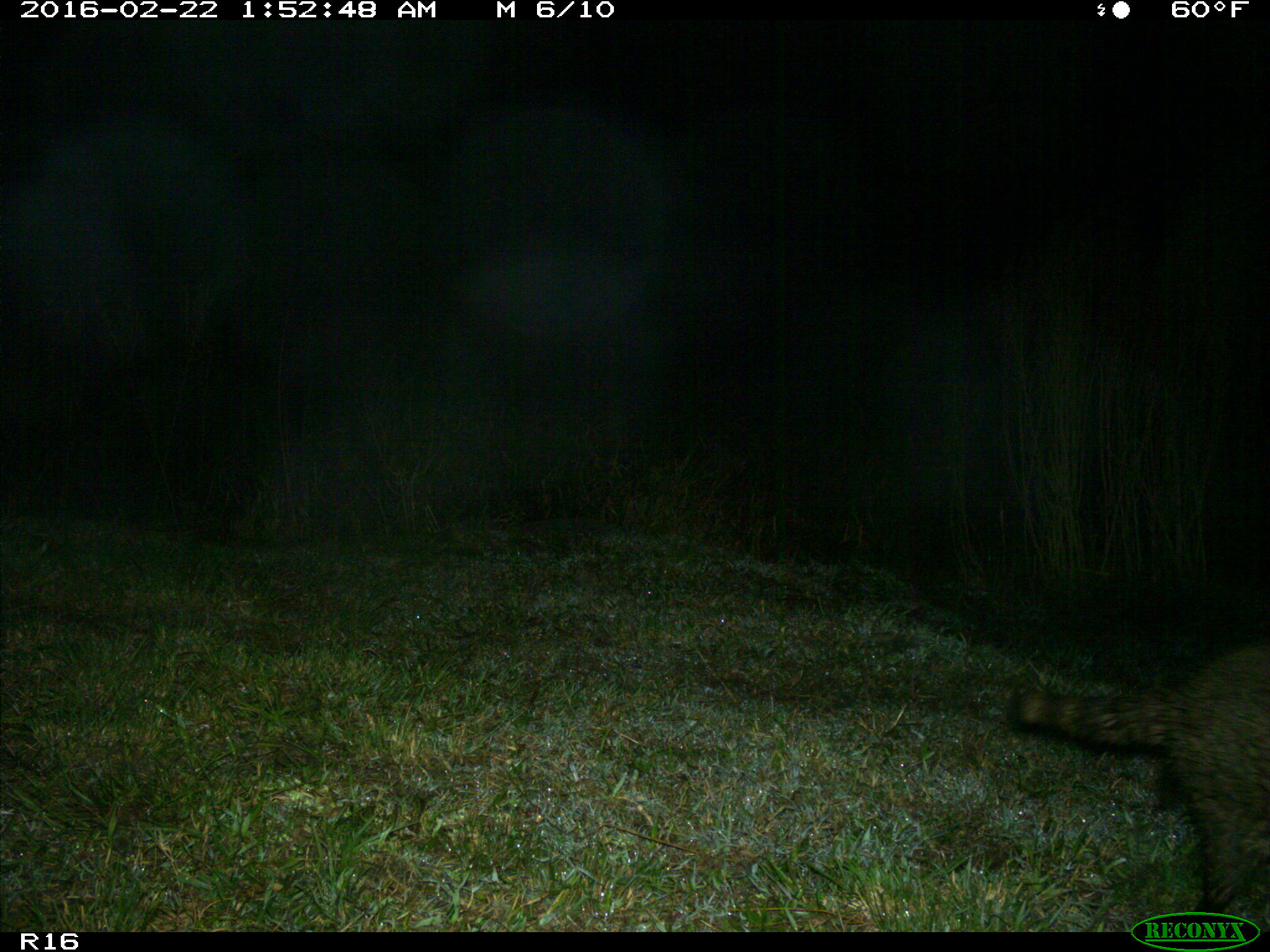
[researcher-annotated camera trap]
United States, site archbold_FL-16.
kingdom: Animalia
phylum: Chordata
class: Mammalia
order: Carnivora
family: Procyonidae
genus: Procyon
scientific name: Procyon lotor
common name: common raccoon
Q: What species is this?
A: Procyon lotor (common raccoon).